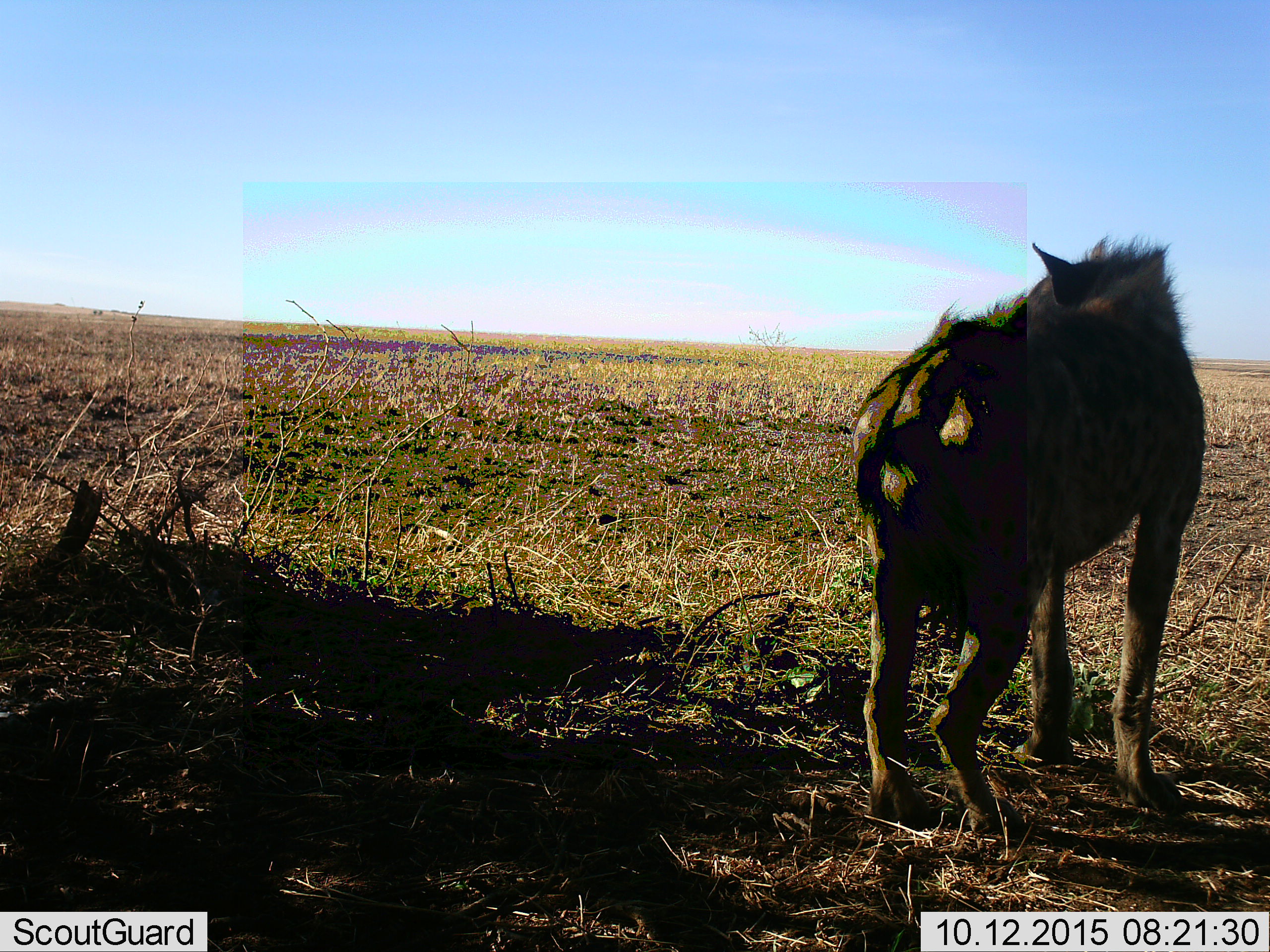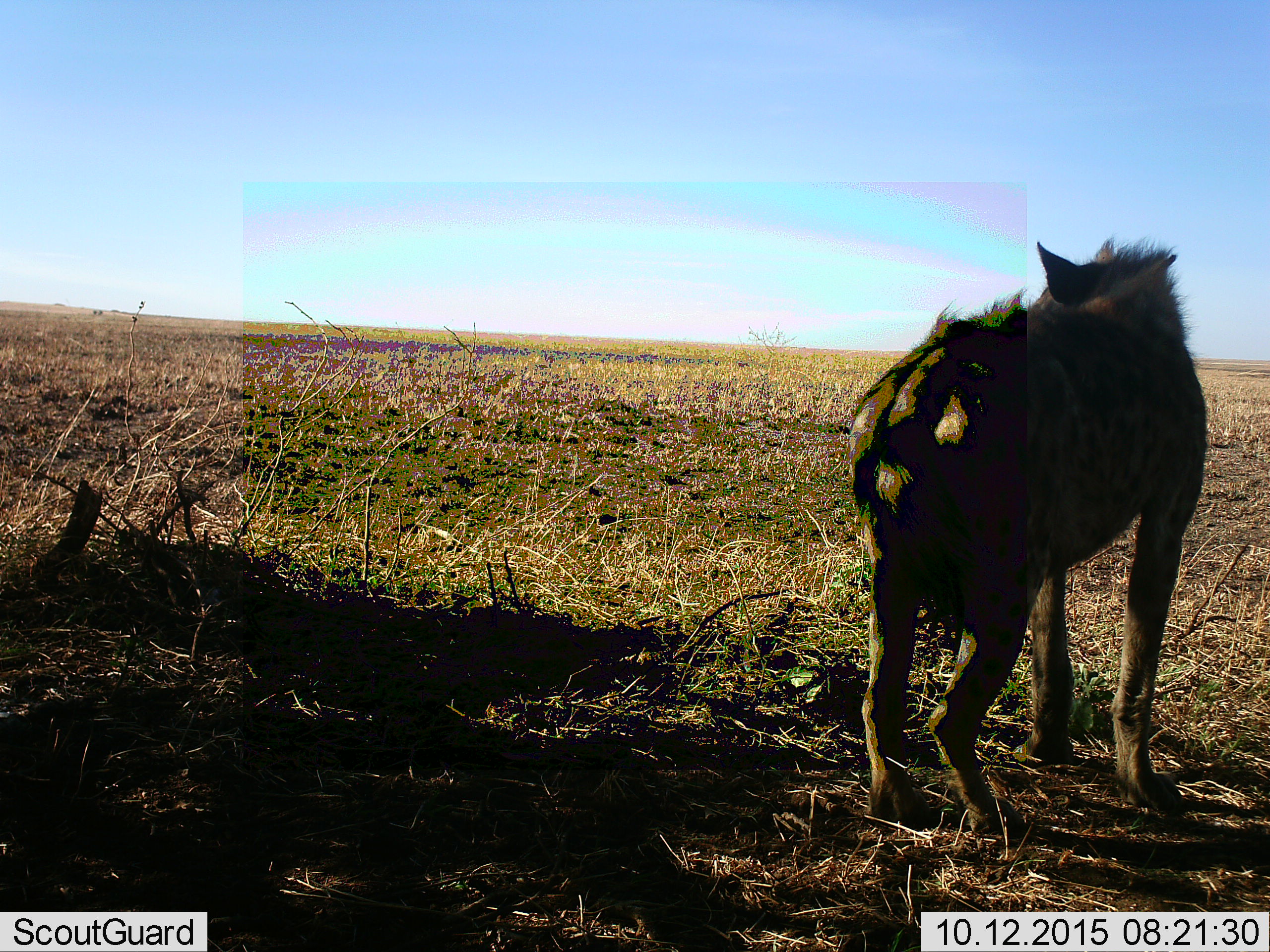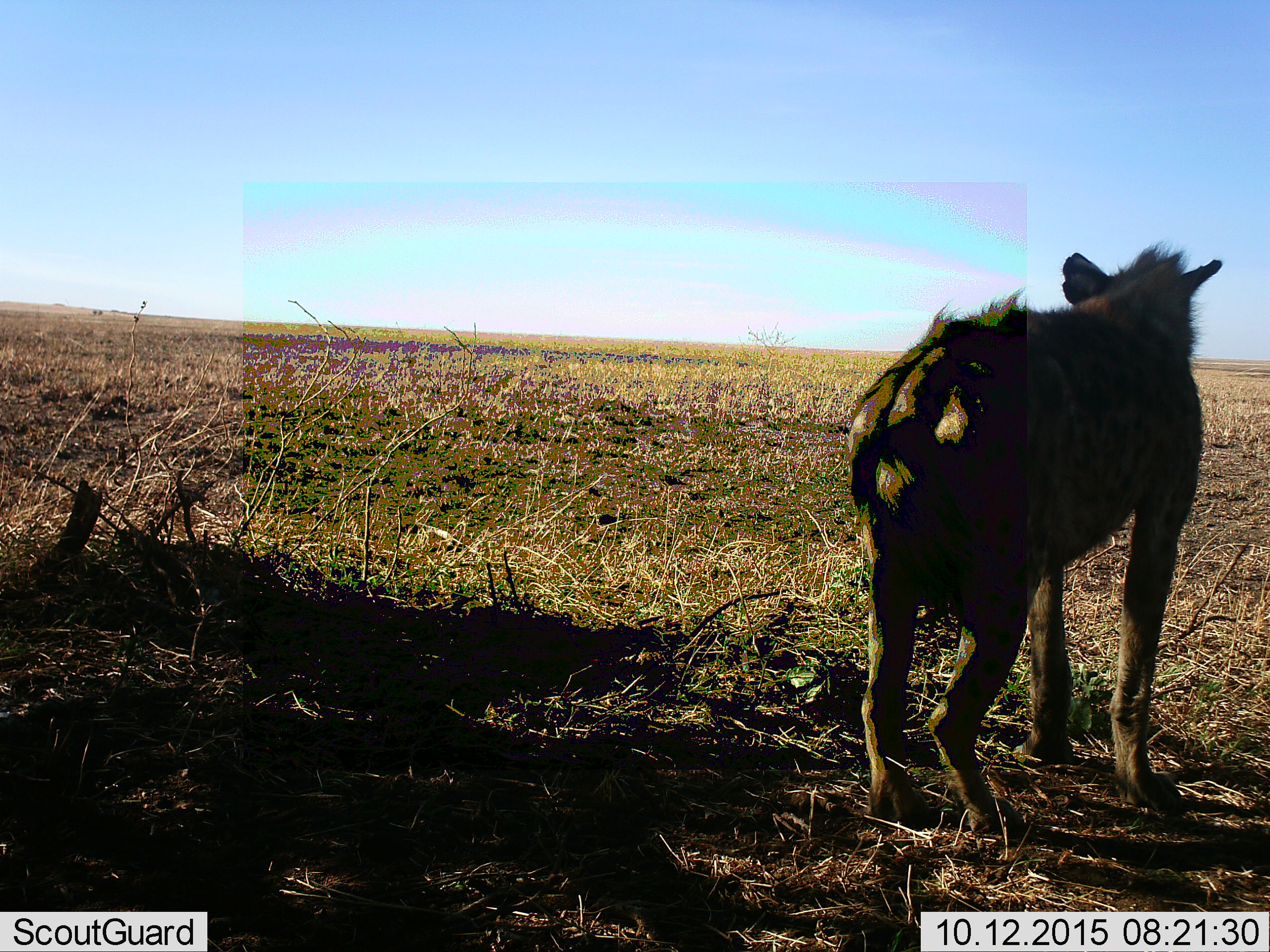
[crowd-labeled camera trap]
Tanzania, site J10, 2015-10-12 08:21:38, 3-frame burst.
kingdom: Animalia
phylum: Chordata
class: Mammalia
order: Carnivora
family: Hyaenidae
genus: Crocuta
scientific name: Crocuta crocuta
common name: spotted hyena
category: hyenaspotted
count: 1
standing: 86%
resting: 0%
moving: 29%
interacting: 0%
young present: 0%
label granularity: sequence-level